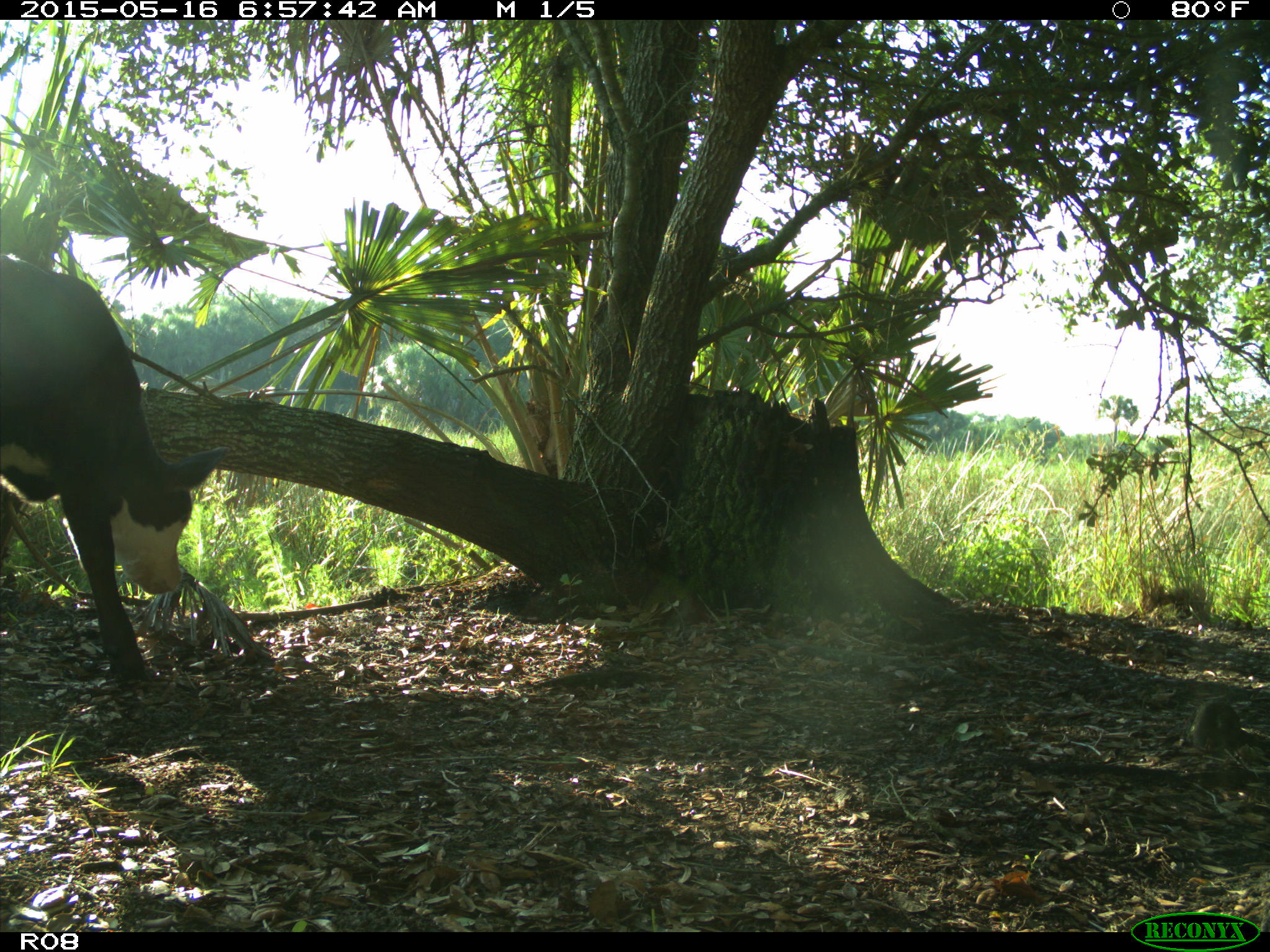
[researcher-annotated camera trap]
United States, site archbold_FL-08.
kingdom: Animalia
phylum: Chordata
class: Mammalia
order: Artiodactyla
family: Bovidae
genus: Bos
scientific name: Bos taurus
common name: domestic cow